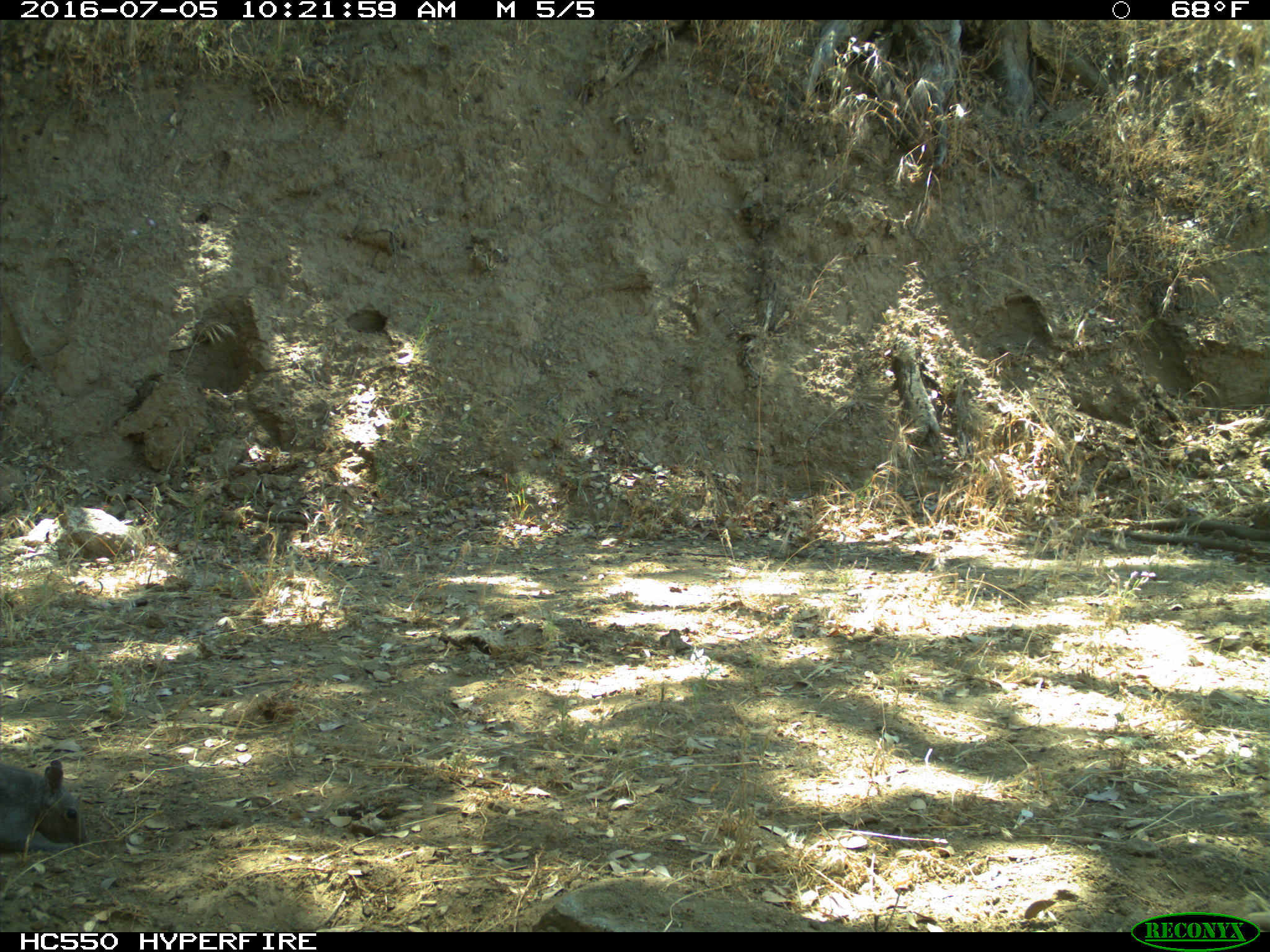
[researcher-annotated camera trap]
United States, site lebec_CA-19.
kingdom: Animalia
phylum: Chordata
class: Mammalia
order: Rodentia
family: Sciuridae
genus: Sciurus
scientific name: Sciurus carolinensis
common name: eastern gray squirrel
Sciurus carolinensis (eastern gray squirrel).